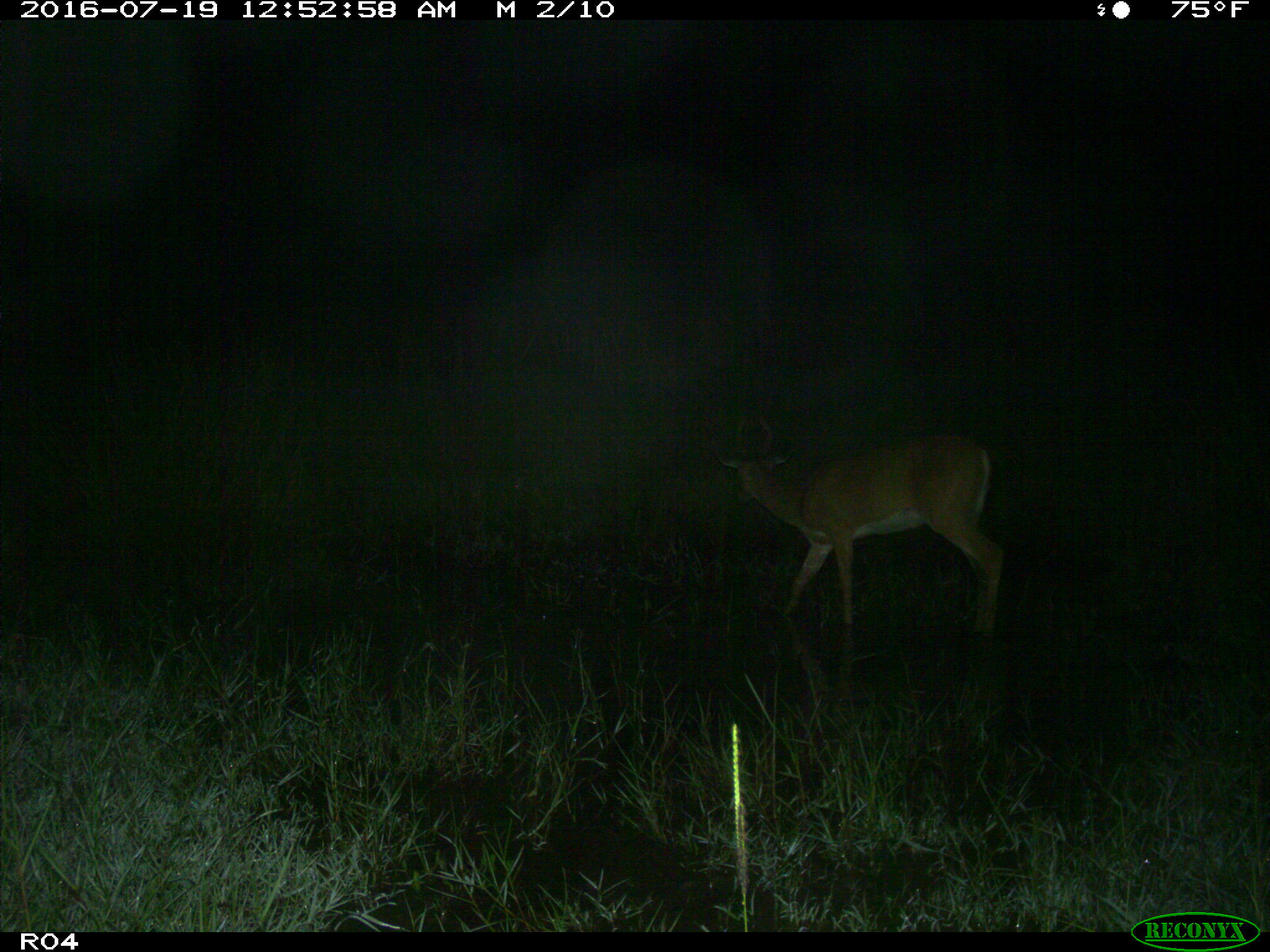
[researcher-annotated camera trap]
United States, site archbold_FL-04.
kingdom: Animalia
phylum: Chordata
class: Mammalia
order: Artiodactyla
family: Cervidae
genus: Odocoileus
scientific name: Odocoileus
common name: deer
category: unidentified deer